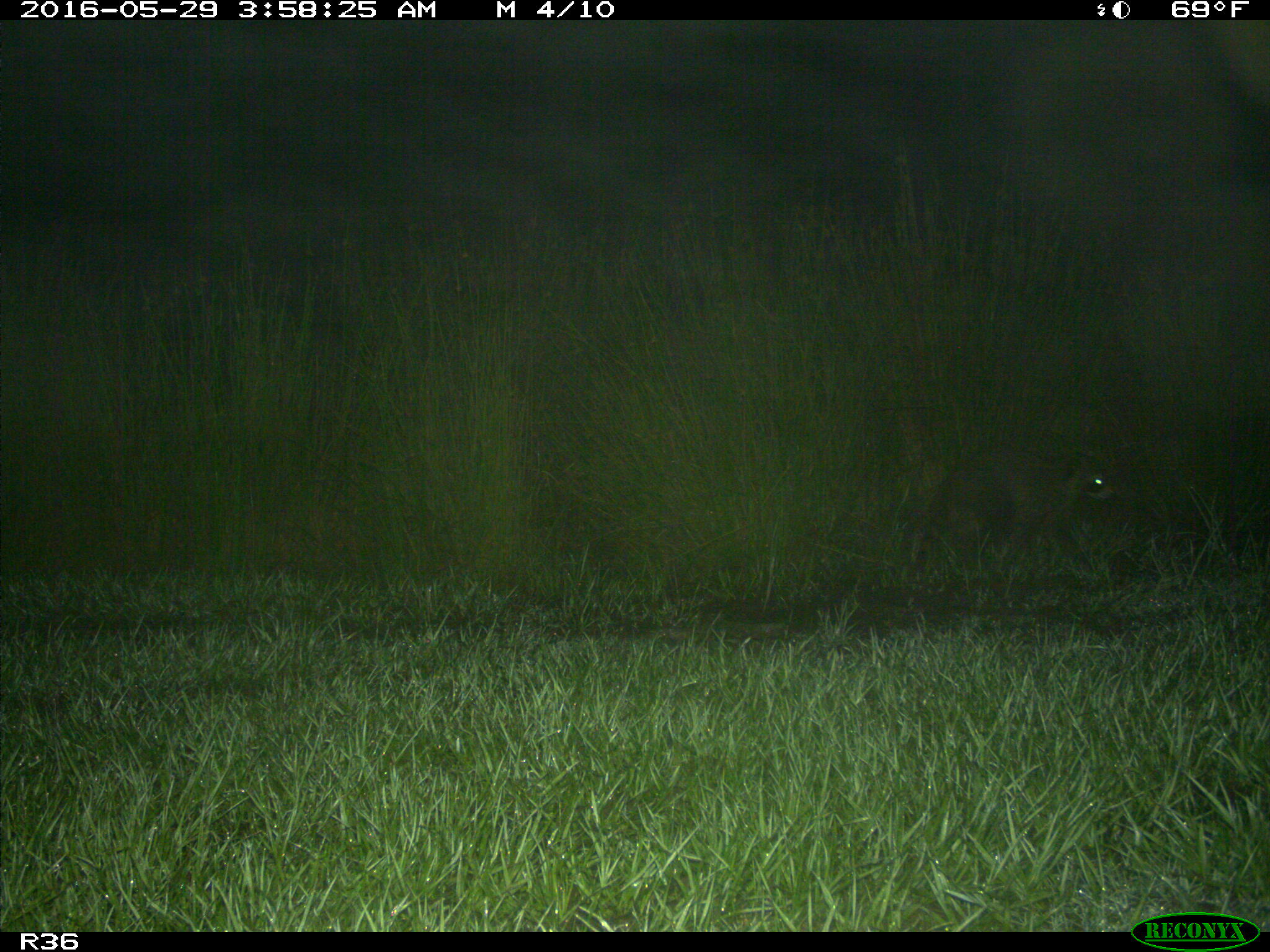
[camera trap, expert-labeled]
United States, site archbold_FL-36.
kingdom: Animalia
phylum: Chordata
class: Mammalia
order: Carnivora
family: Procyonidae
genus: Procyon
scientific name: Procyon lotor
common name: common raccoon